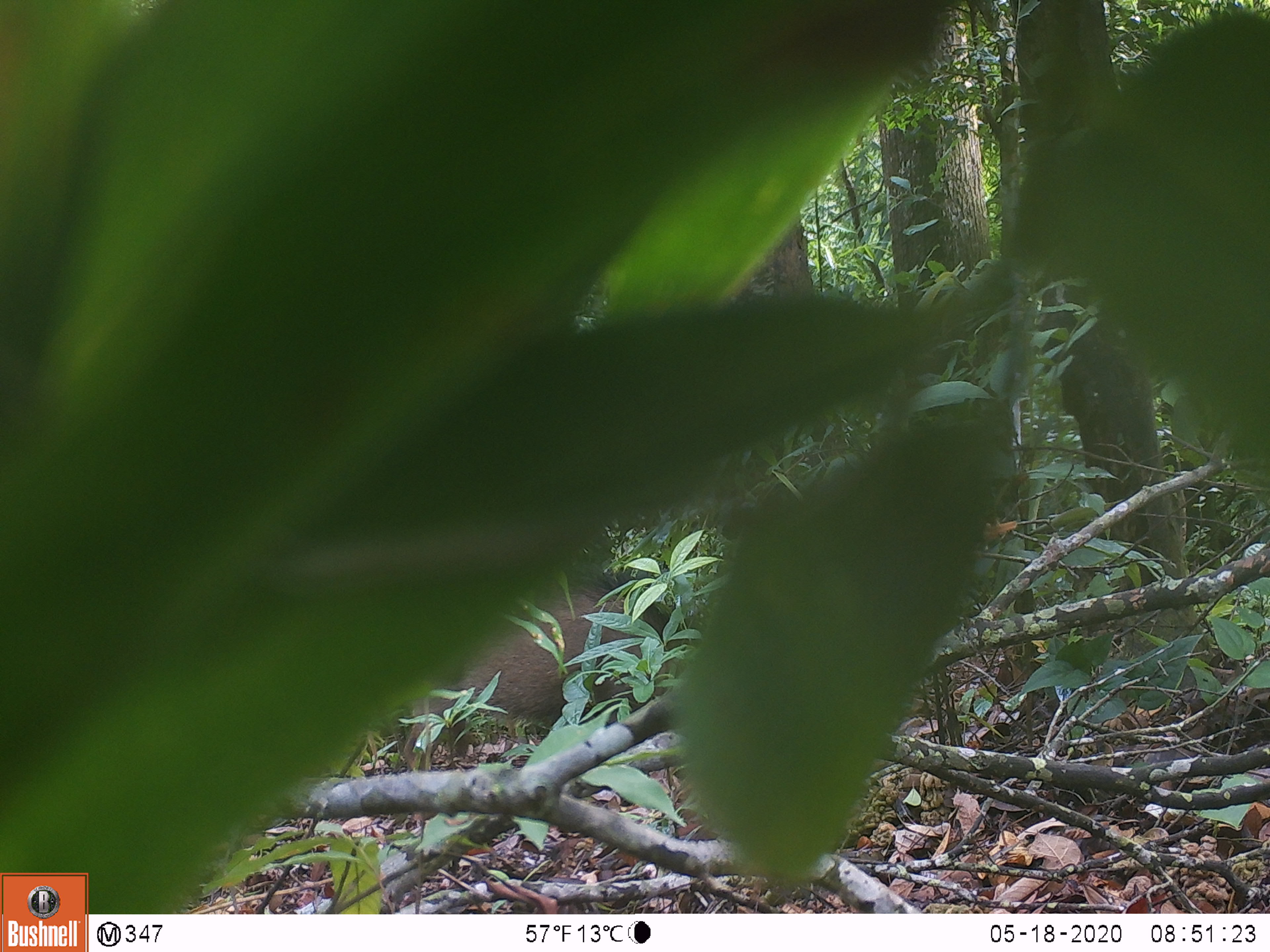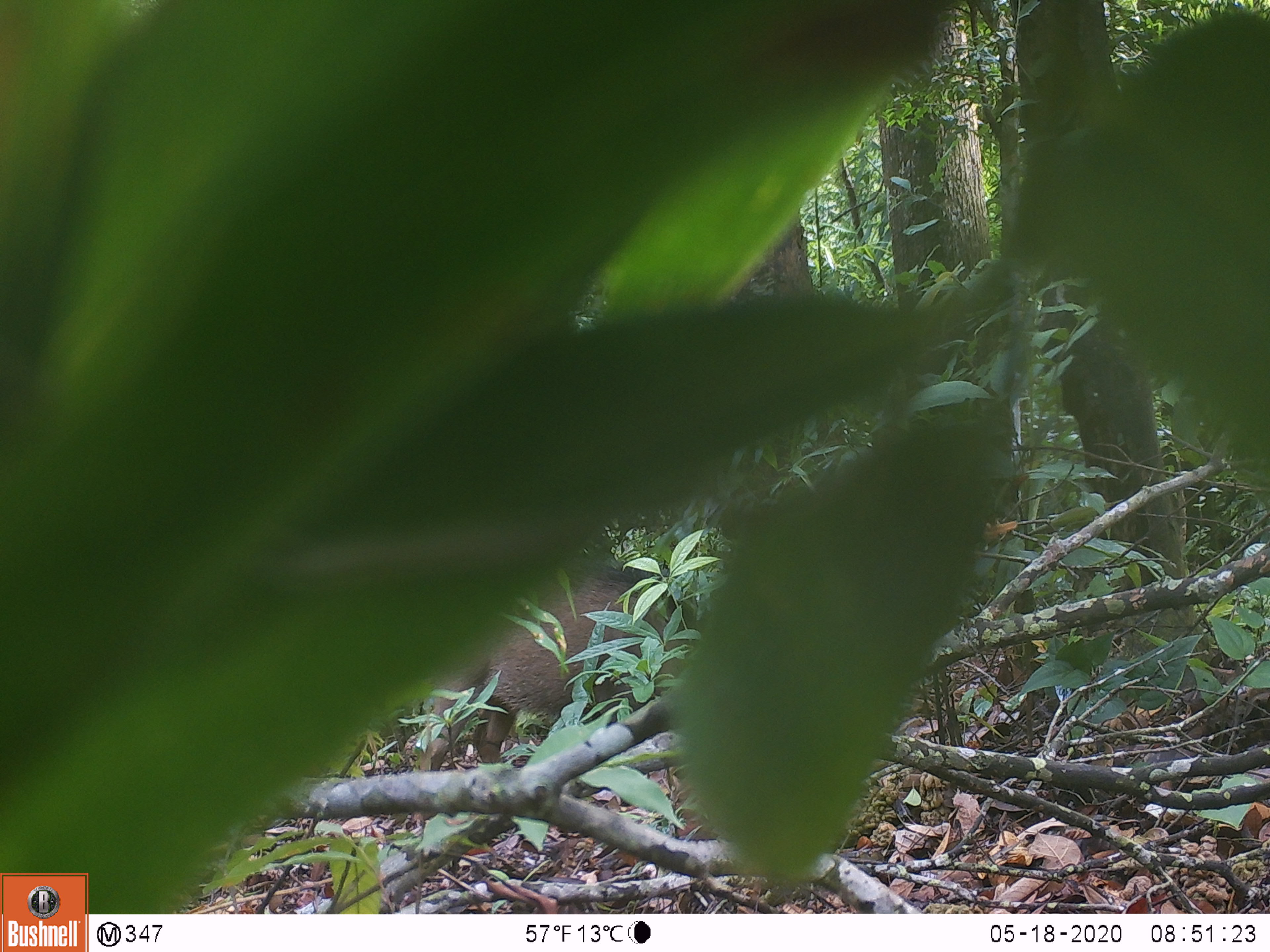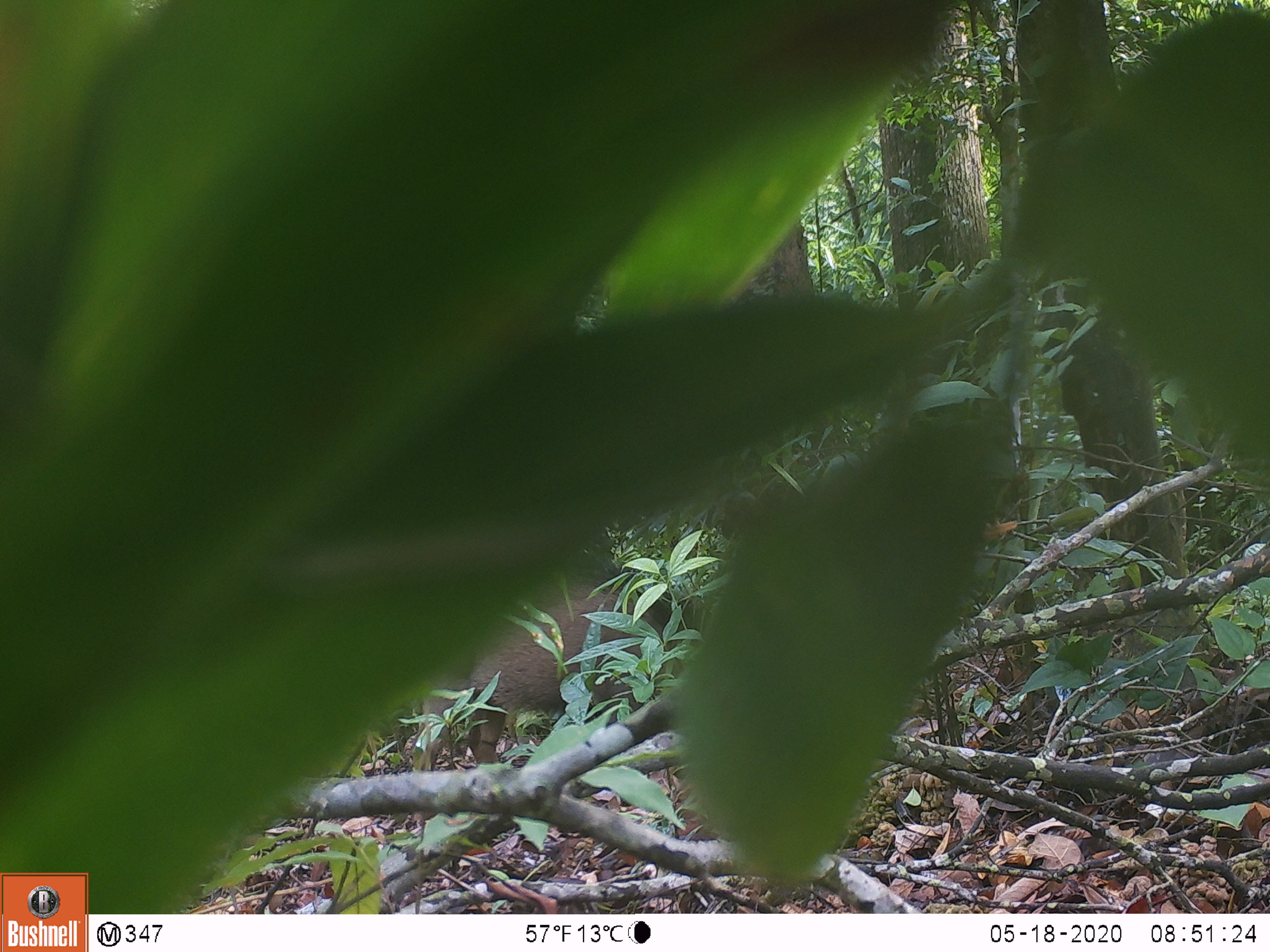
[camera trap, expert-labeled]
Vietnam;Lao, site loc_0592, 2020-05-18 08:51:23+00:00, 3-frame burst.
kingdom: Animalia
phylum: Chordata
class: Mammalia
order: Artiodactyla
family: Suidae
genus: Sus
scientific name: Sus scrofa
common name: eurasian wild pig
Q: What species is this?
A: Eurasian wild pig (Sus scrofa).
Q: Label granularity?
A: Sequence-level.